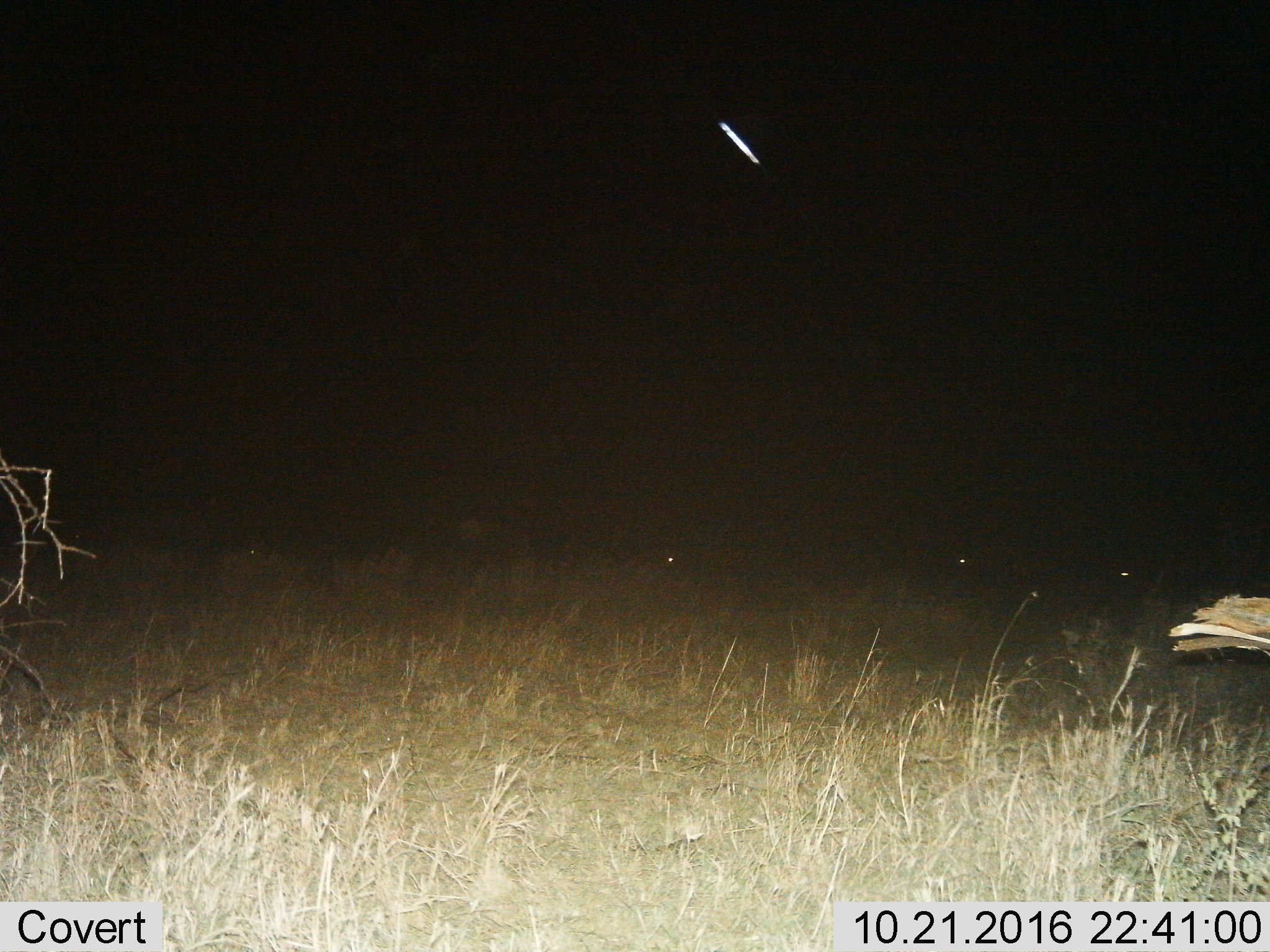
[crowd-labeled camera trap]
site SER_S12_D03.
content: unidentified animal